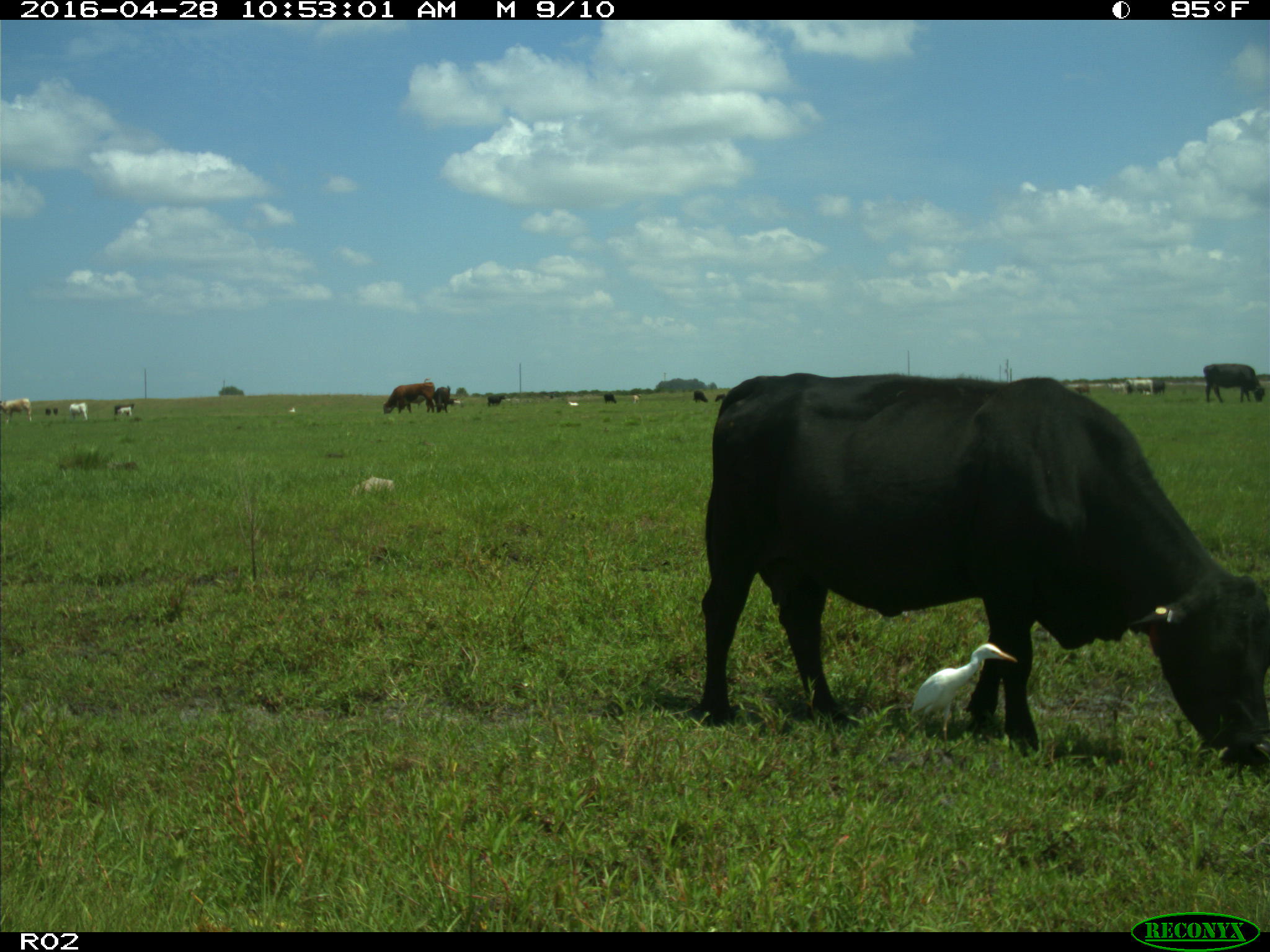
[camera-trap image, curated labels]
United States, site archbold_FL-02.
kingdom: Animalia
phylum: Chordata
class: Mammalia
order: Artiodactyla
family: Bovidae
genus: Bos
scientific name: Bos taurus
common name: domestic cow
Bos taurus (domestic cow).